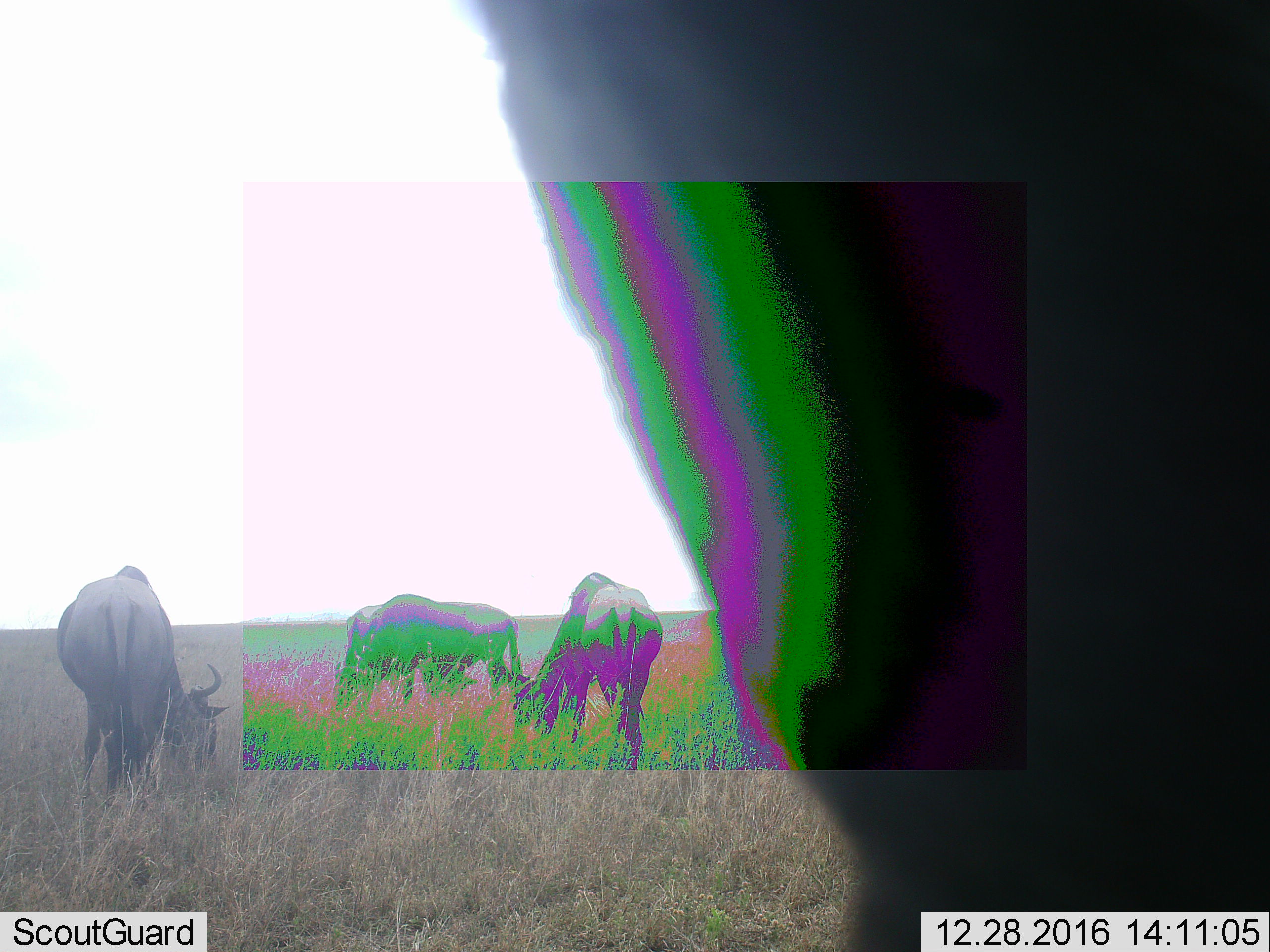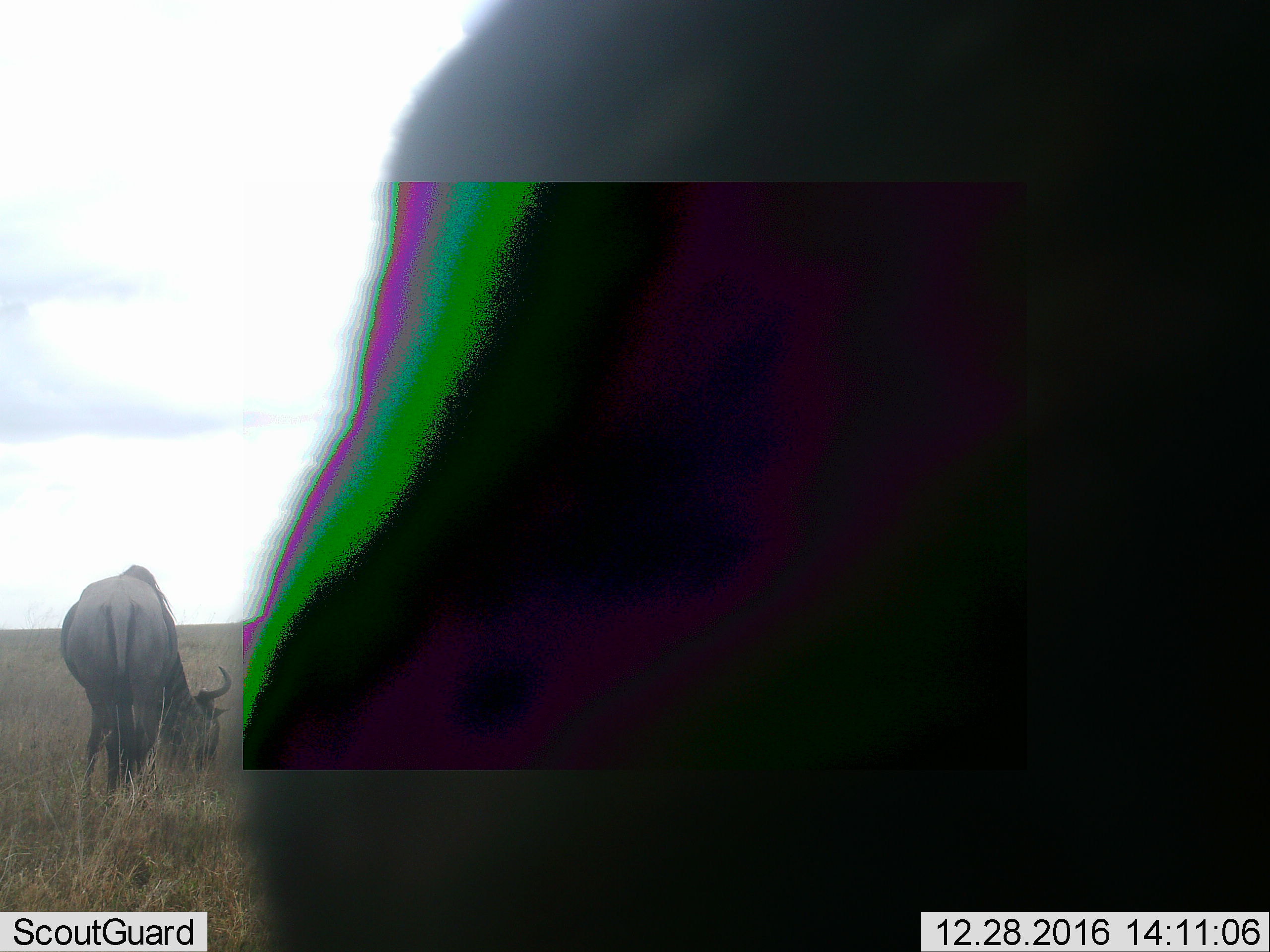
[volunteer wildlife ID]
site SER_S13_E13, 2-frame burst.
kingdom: Animalia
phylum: Chordata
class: Mammalia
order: Artiodactyla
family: Bovidae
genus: Connochaetes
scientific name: Connochaetes taurinus taurinus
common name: blue wildebeest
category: wildebeestblue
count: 4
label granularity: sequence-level